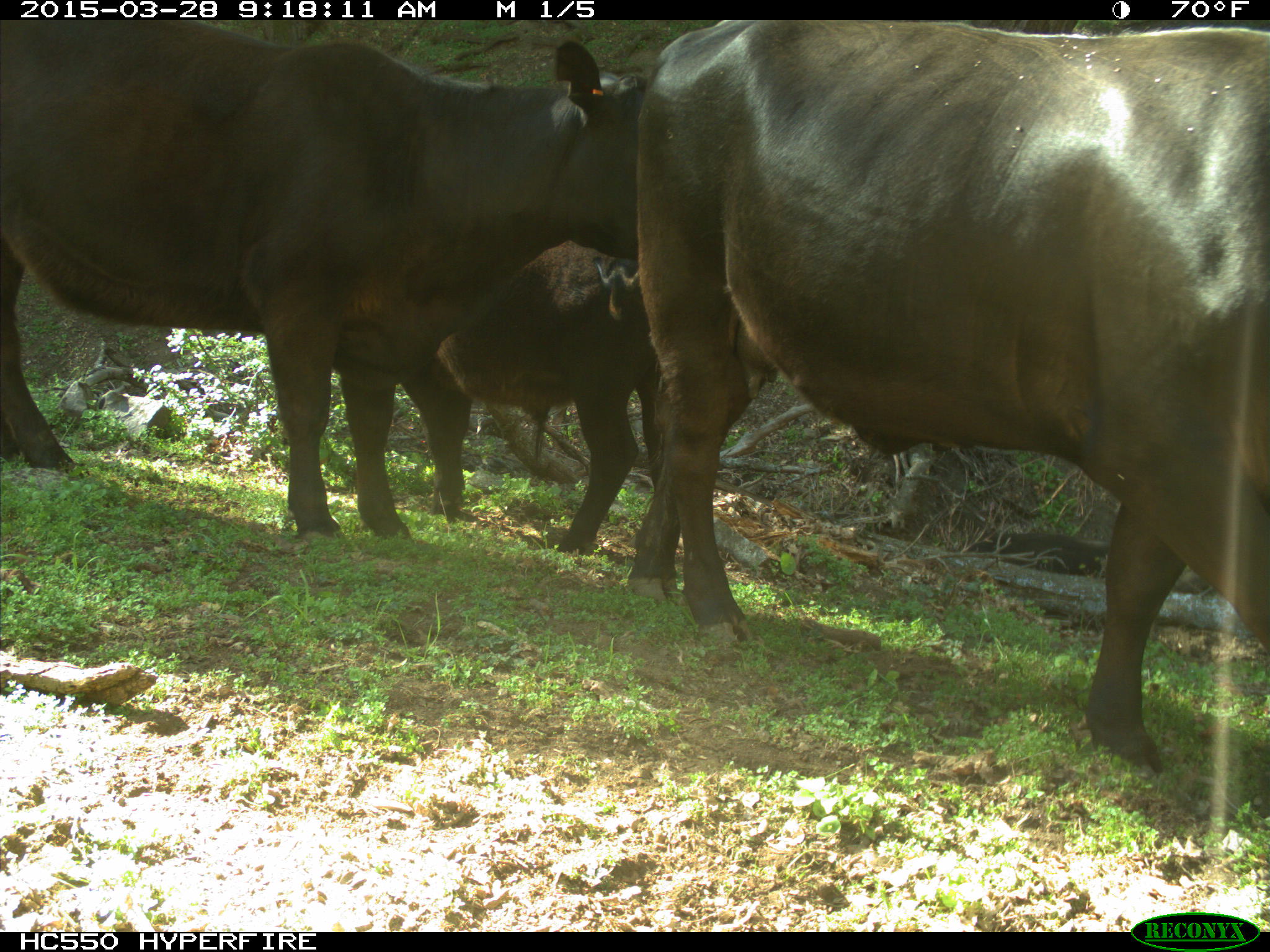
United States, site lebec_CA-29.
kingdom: Animalia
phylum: Chordata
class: Mammalia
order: Artiodactyla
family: Bovidae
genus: Bos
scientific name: Bos taurus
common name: domestic cow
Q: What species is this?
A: Bos taurus (domestic cow).